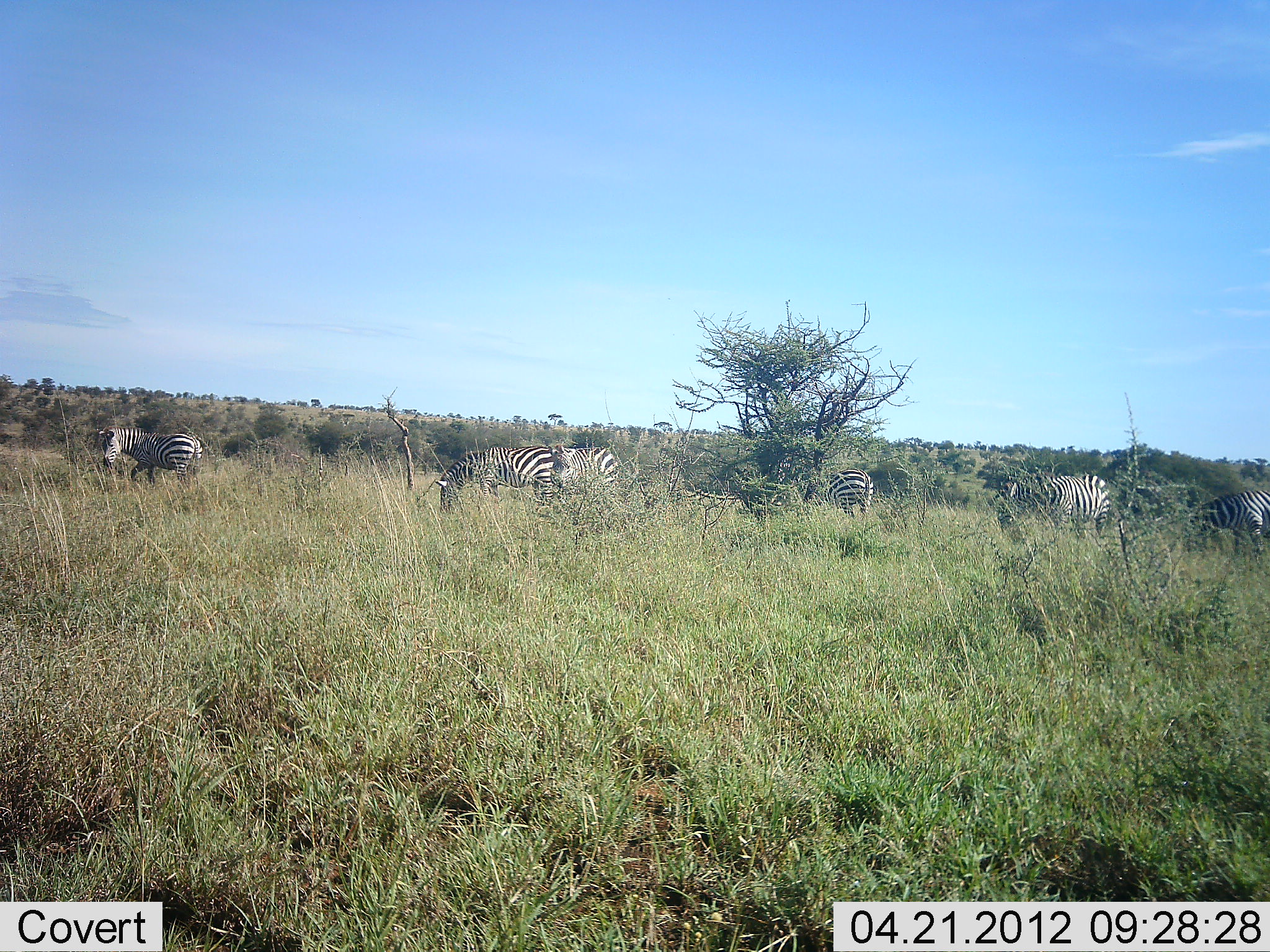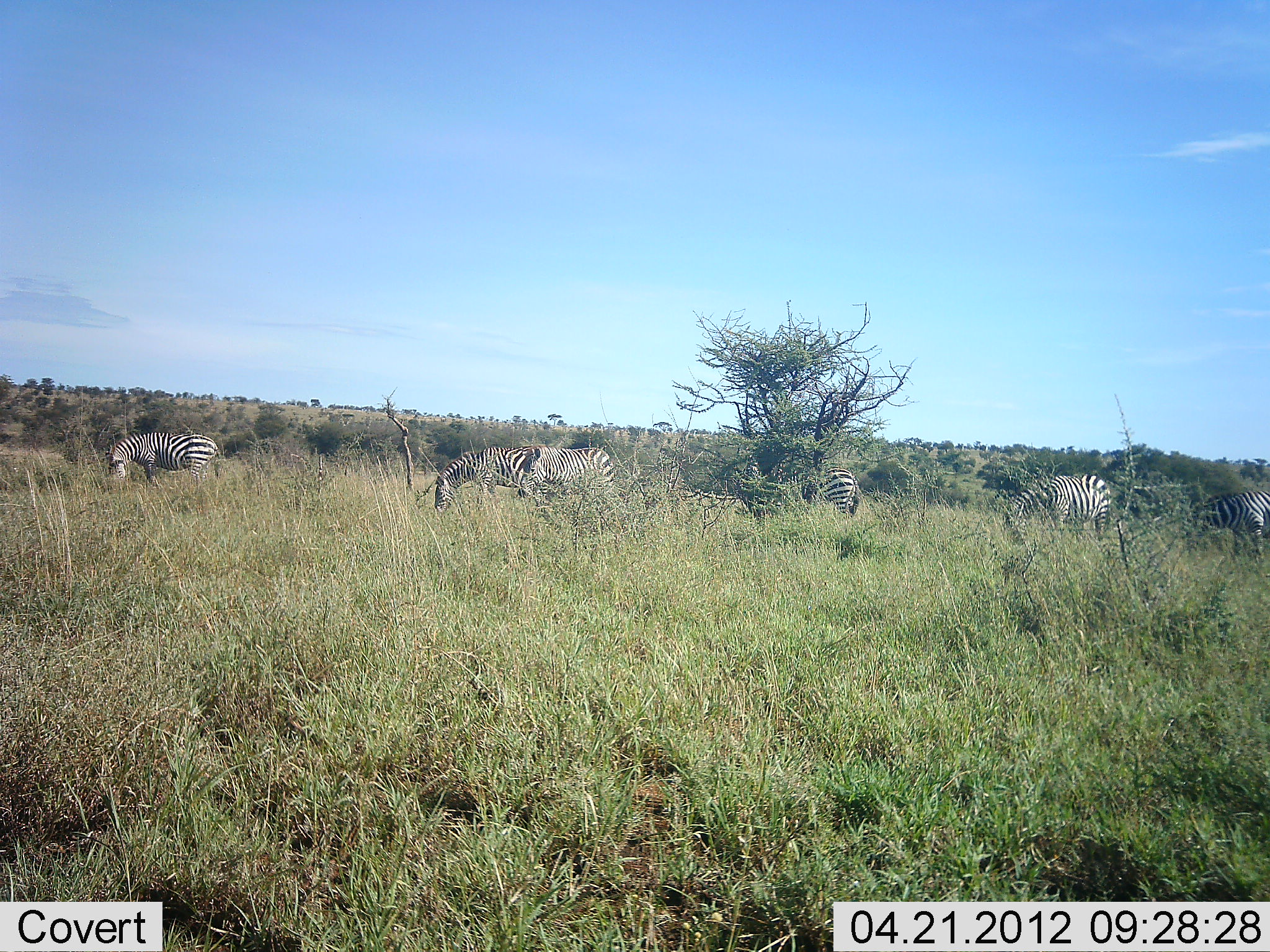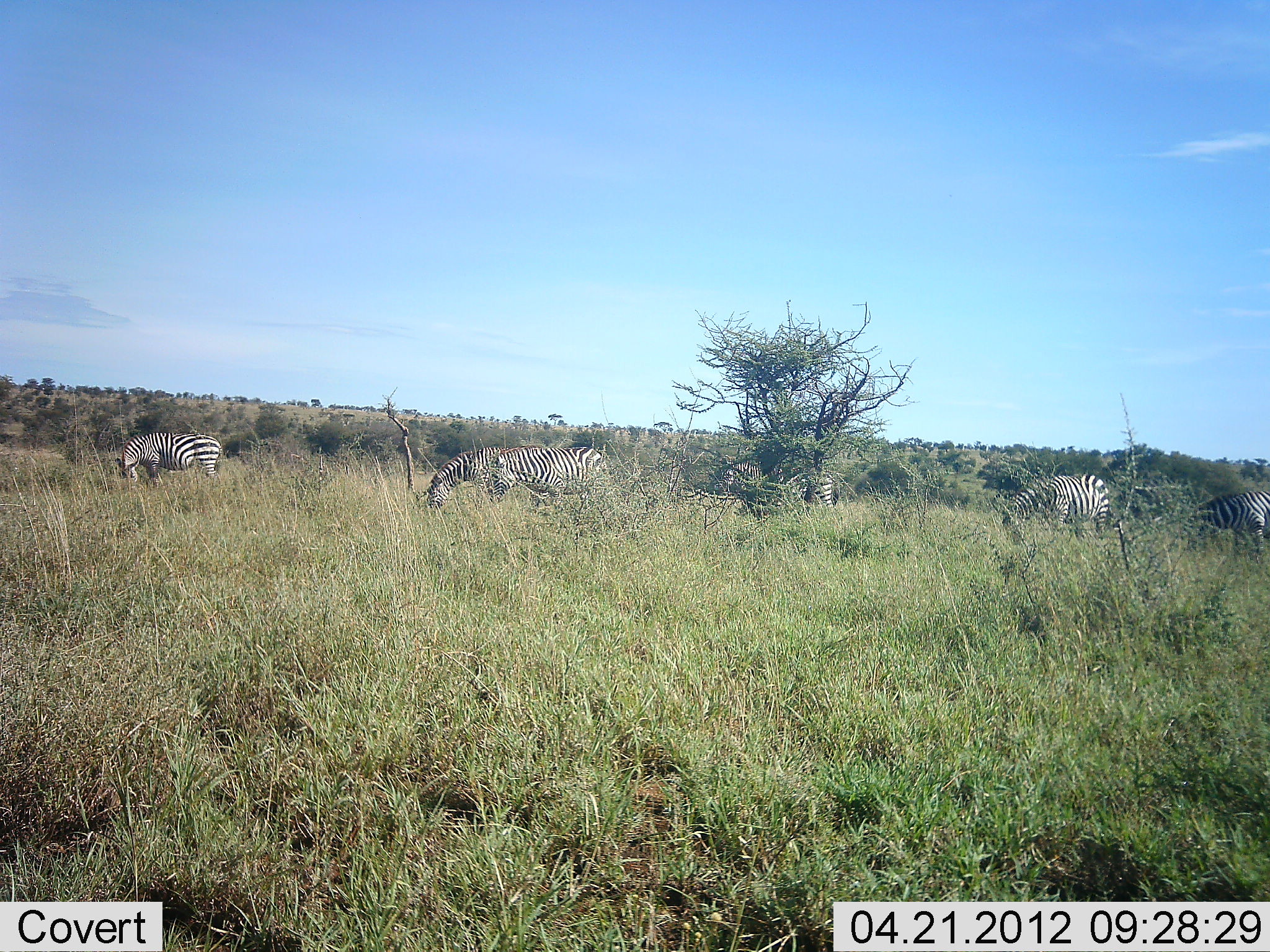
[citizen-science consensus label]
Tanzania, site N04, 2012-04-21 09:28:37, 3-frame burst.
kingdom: Animalia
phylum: Chordata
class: Mammalia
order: Perissodactyla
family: Equidae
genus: Equus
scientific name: Equus quagga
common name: plains zebra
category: zebra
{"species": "zebra (plains zebra) (Equus quagga)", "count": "6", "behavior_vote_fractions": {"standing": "42%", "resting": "0%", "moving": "26%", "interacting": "0%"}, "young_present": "0%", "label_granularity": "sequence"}